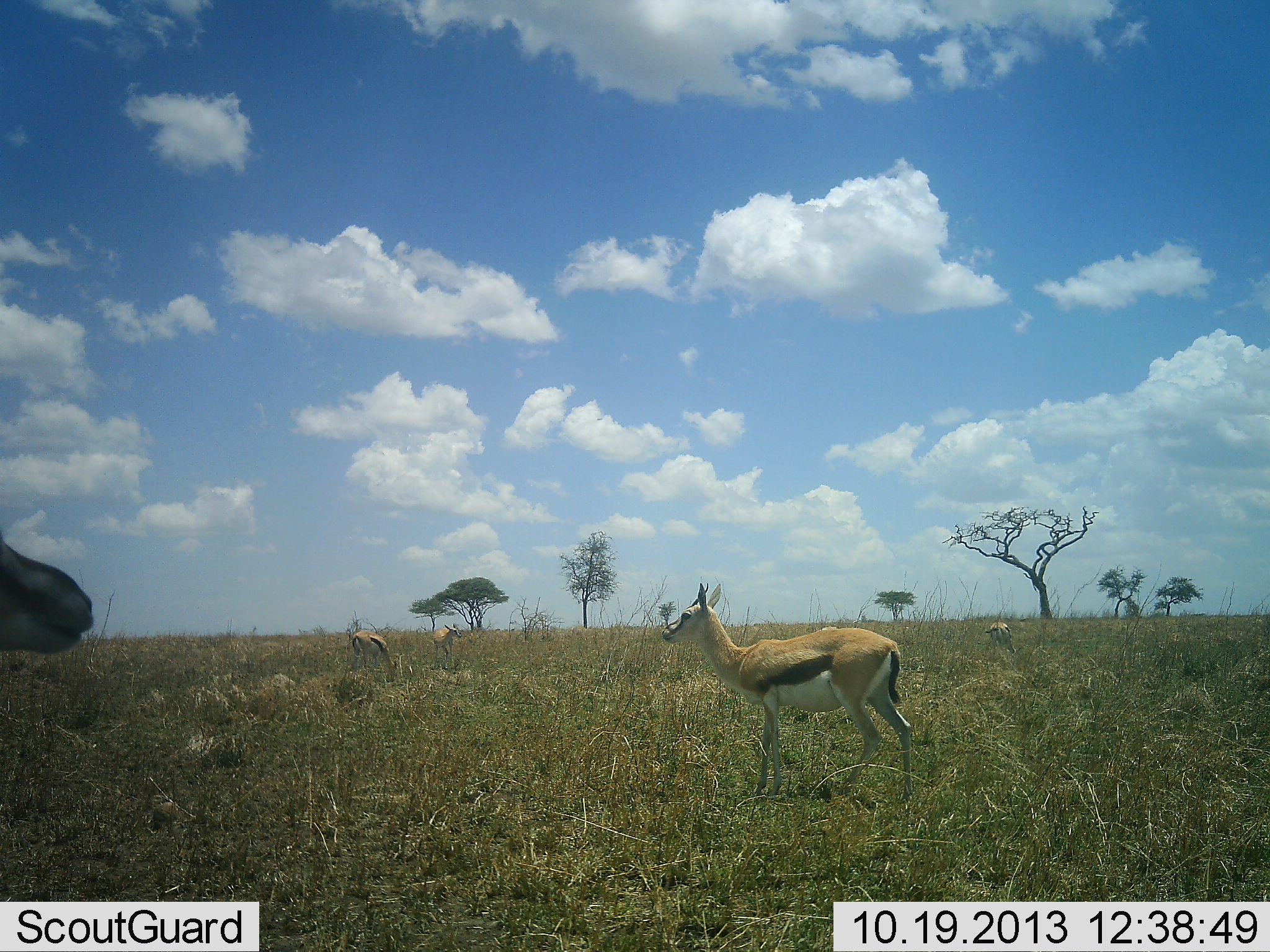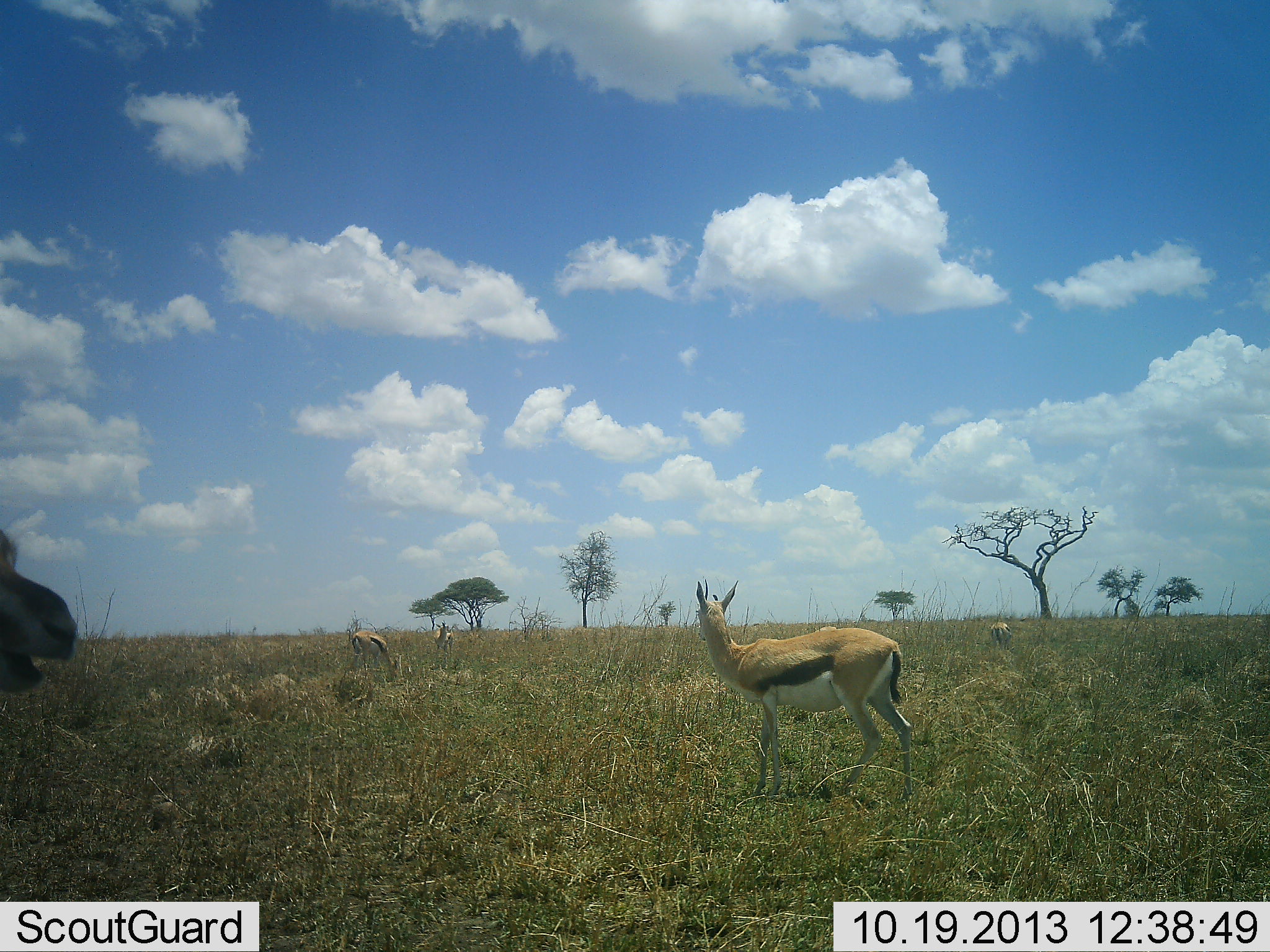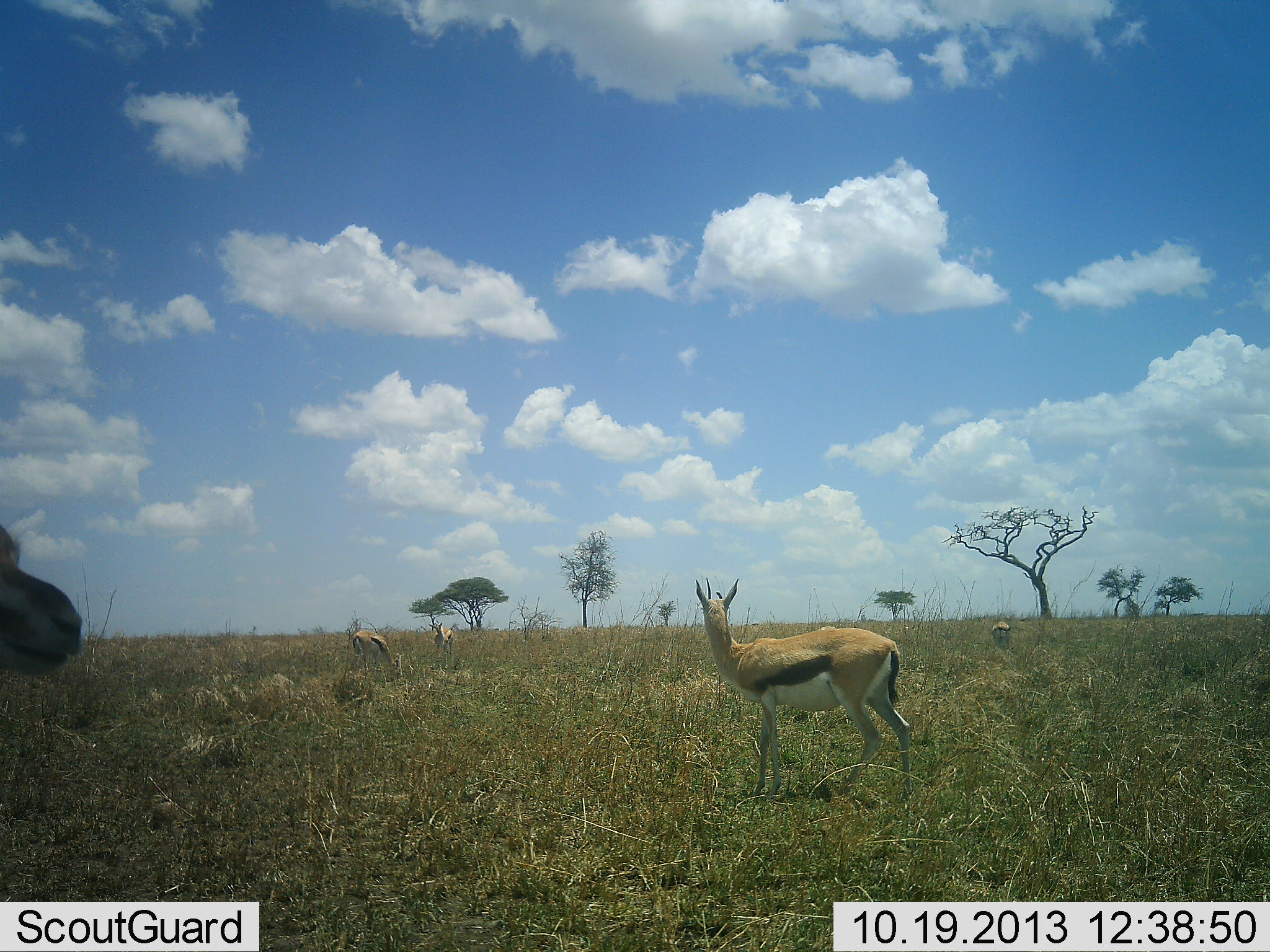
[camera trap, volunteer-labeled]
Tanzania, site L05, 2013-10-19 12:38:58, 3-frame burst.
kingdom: Animalia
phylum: Chordata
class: Mammalia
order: Artiodactyla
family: Bovidae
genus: Eudorcas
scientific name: Eudorcas thomsonii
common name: thomson's gazelle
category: gazellethomsons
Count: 5.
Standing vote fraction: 81%.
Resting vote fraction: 15%.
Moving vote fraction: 22%.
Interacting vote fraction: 7%.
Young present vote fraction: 4%.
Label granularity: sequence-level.